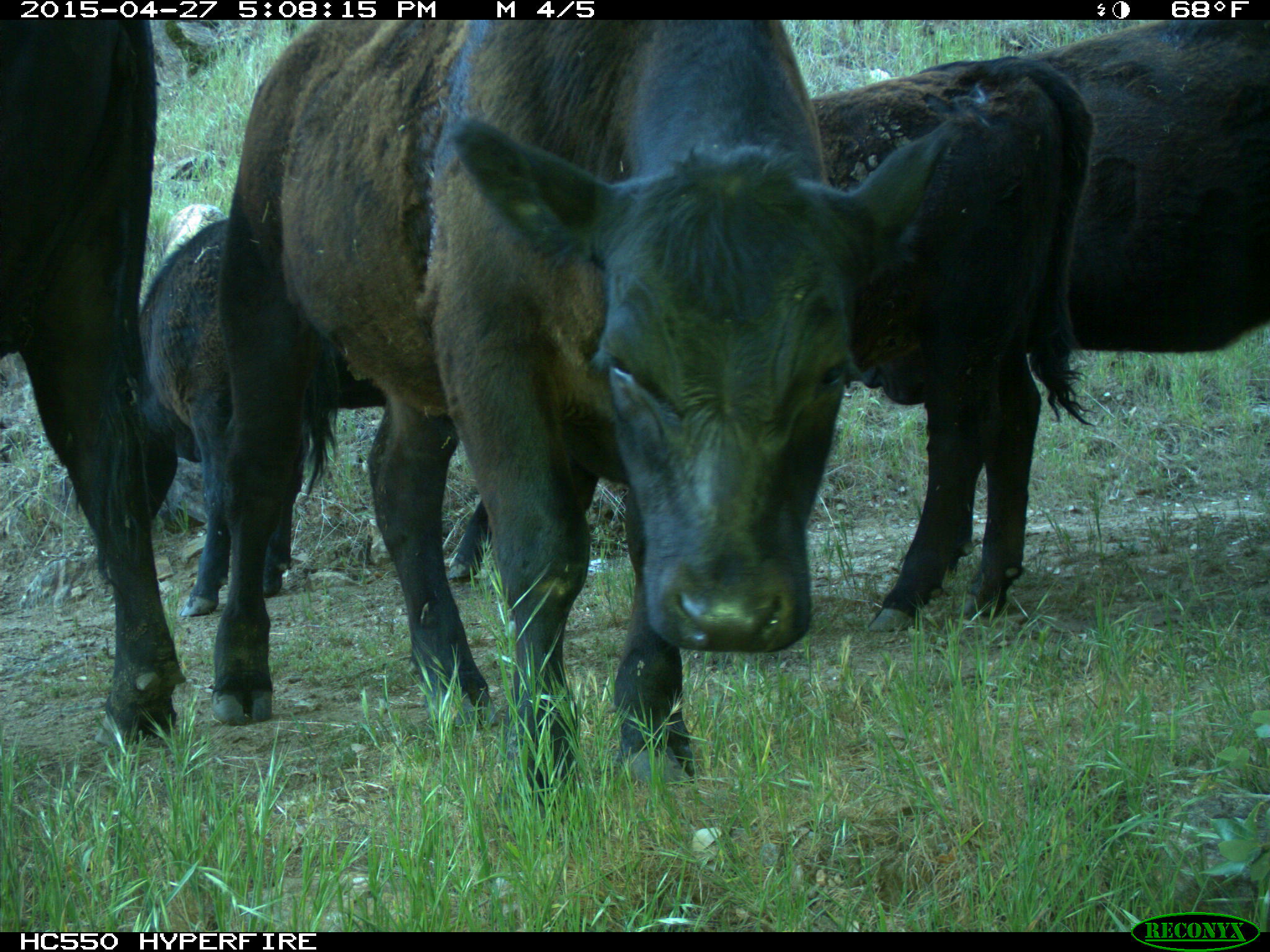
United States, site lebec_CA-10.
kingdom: Animalia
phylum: Chordata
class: Mammalia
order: Artiodactyla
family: Bovidae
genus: Bos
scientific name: Bos taurus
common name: domestic cow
Bos taurus (domestic cow).